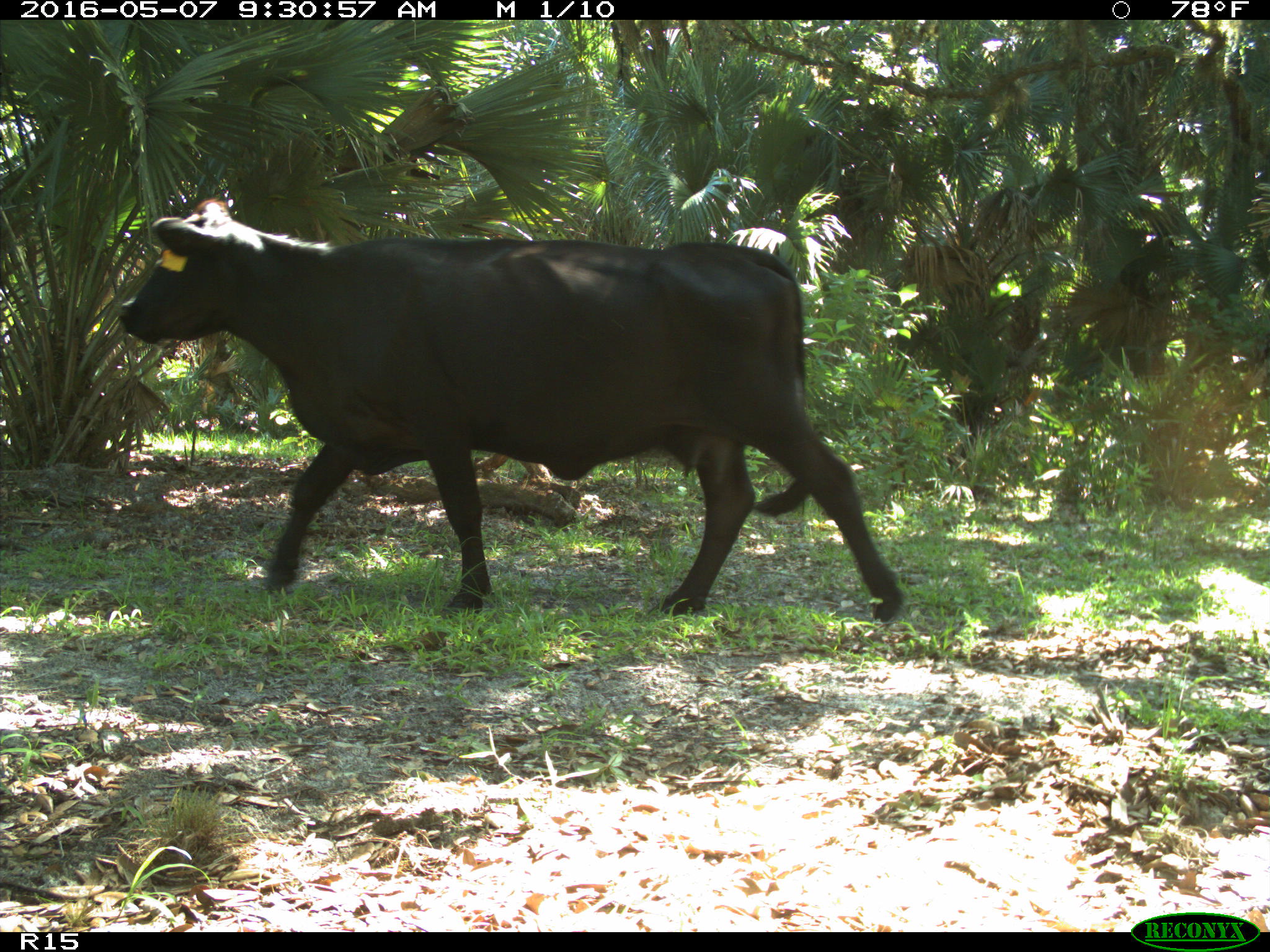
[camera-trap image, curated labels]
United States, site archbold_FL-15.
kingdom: Animalia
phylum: Chordata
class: Mammalia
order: Artiodactyla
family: Bovidae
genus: Bos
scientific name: Bos taurus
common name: domestic cow